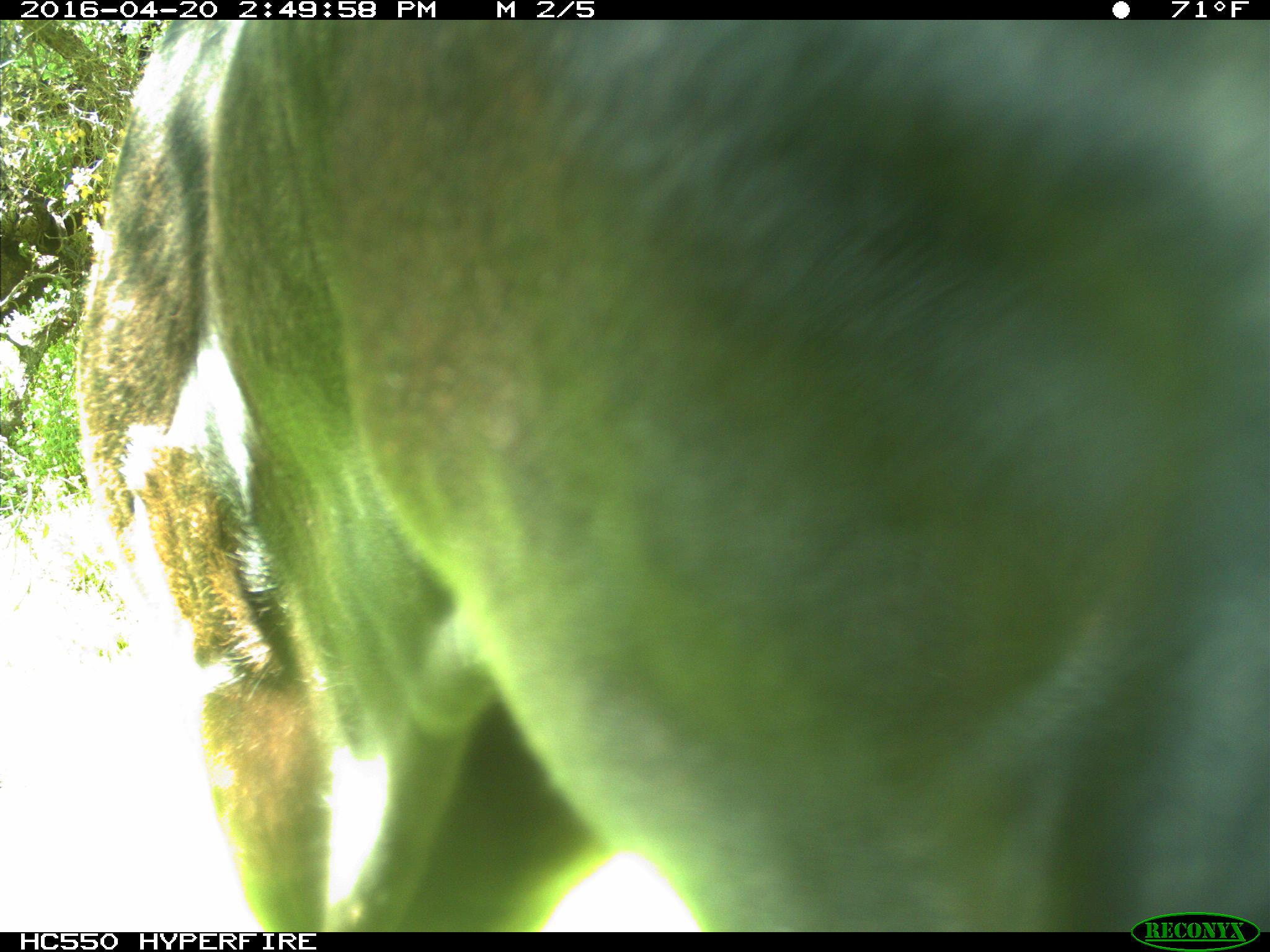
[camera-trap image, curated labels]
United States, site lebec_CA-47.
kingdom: Animalia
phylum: Chordata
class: Mammalia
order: Artiodactyla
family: Bovidae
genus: Bos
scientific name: Bos taurus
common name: domestic cow